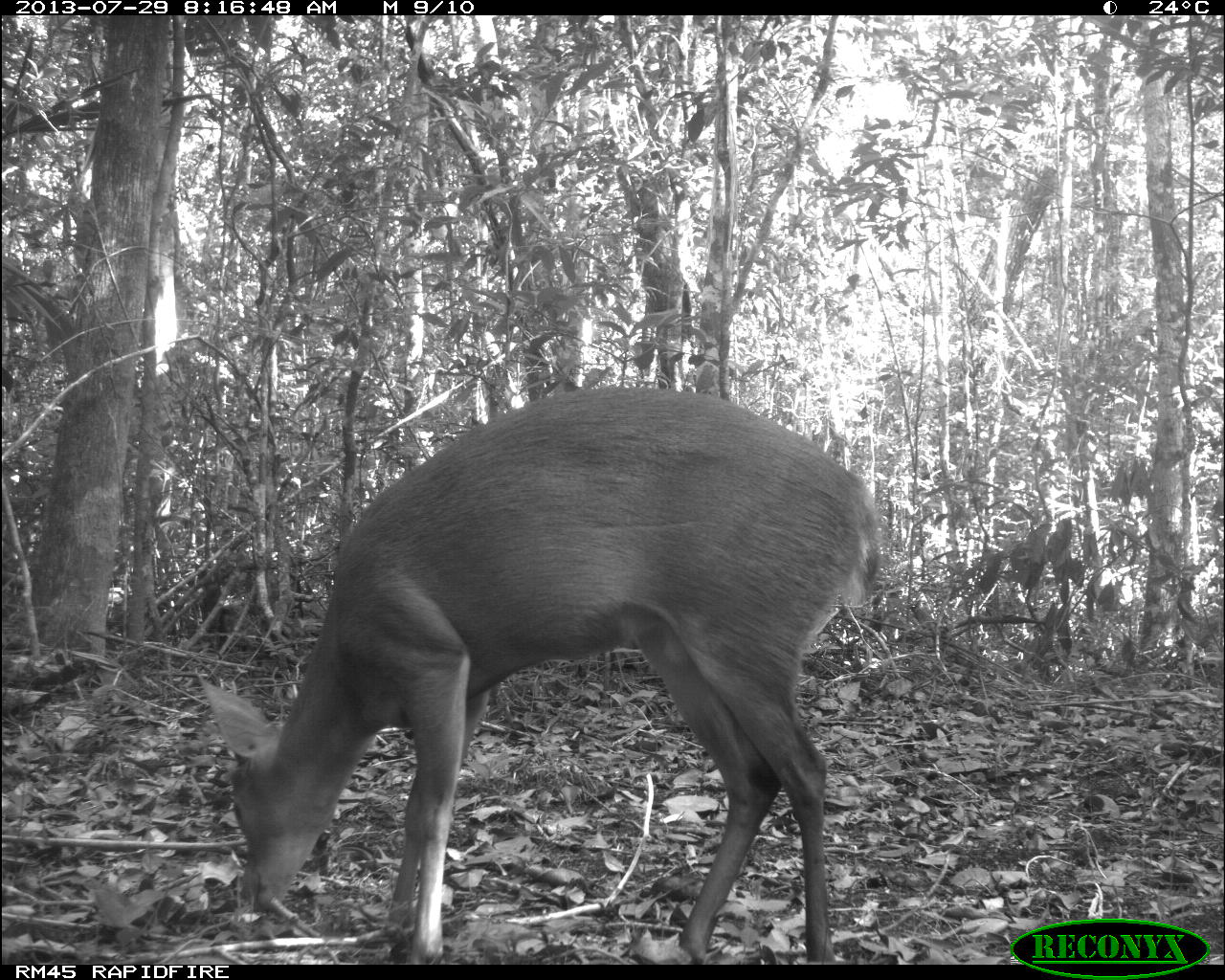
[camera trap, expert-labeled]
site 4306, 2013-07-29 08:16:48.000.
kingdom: Animalia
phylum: Chordata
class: Mammalia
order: Artiodactyla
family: Cervidae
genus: Mazama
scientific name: Mazama temama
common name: central american red brocket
Mazama temama (central american red brocket), count 1, sex male.